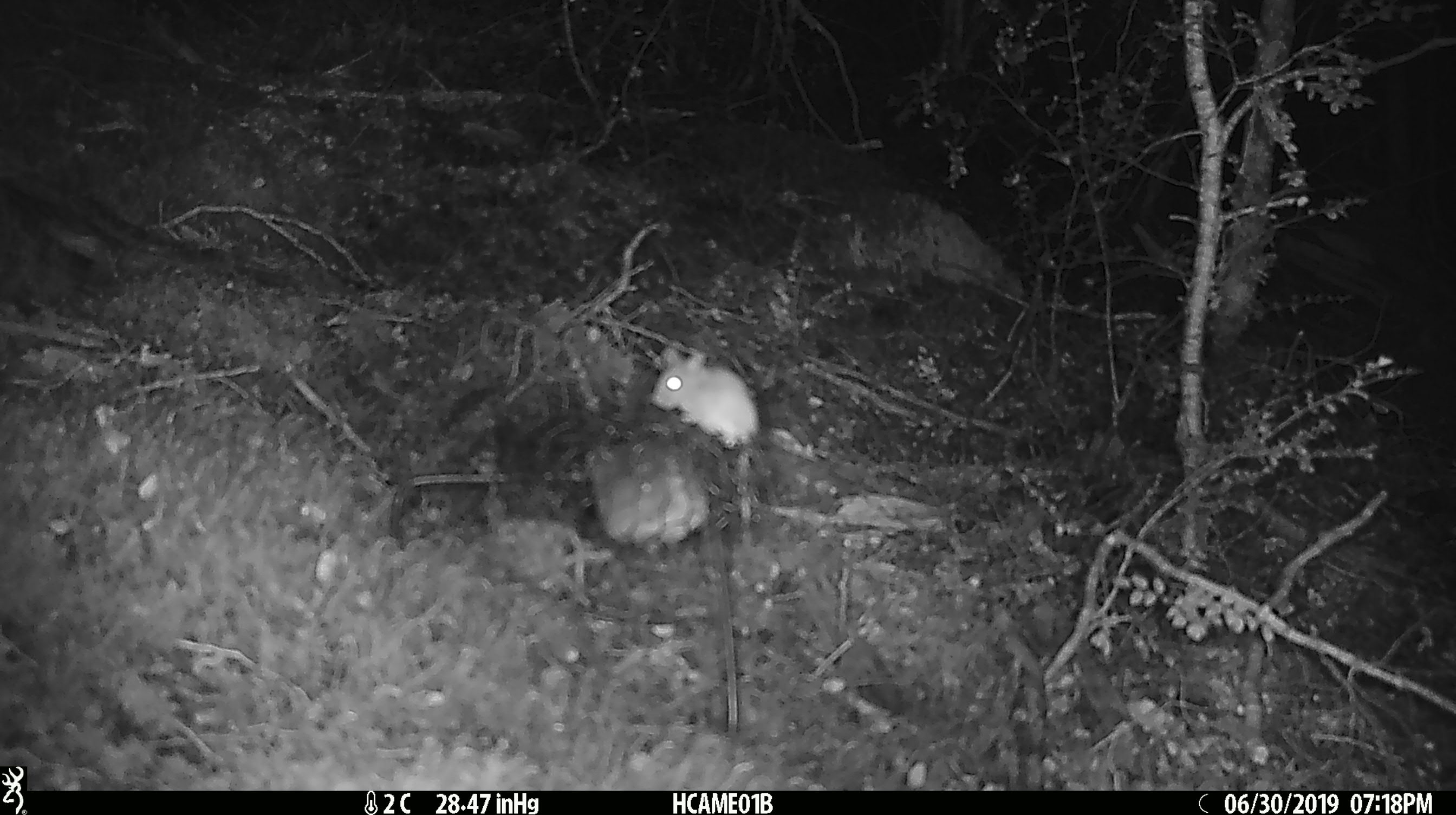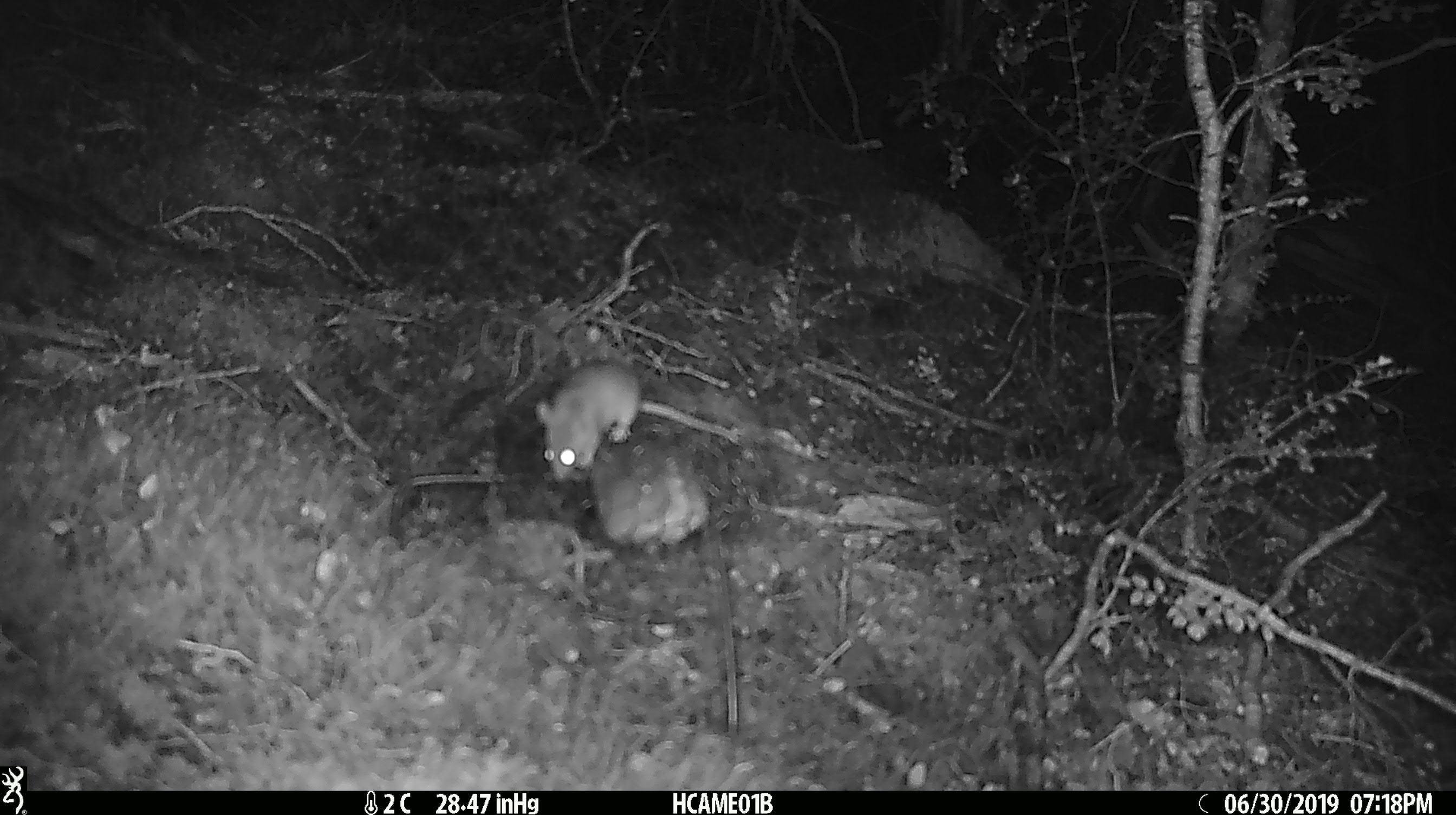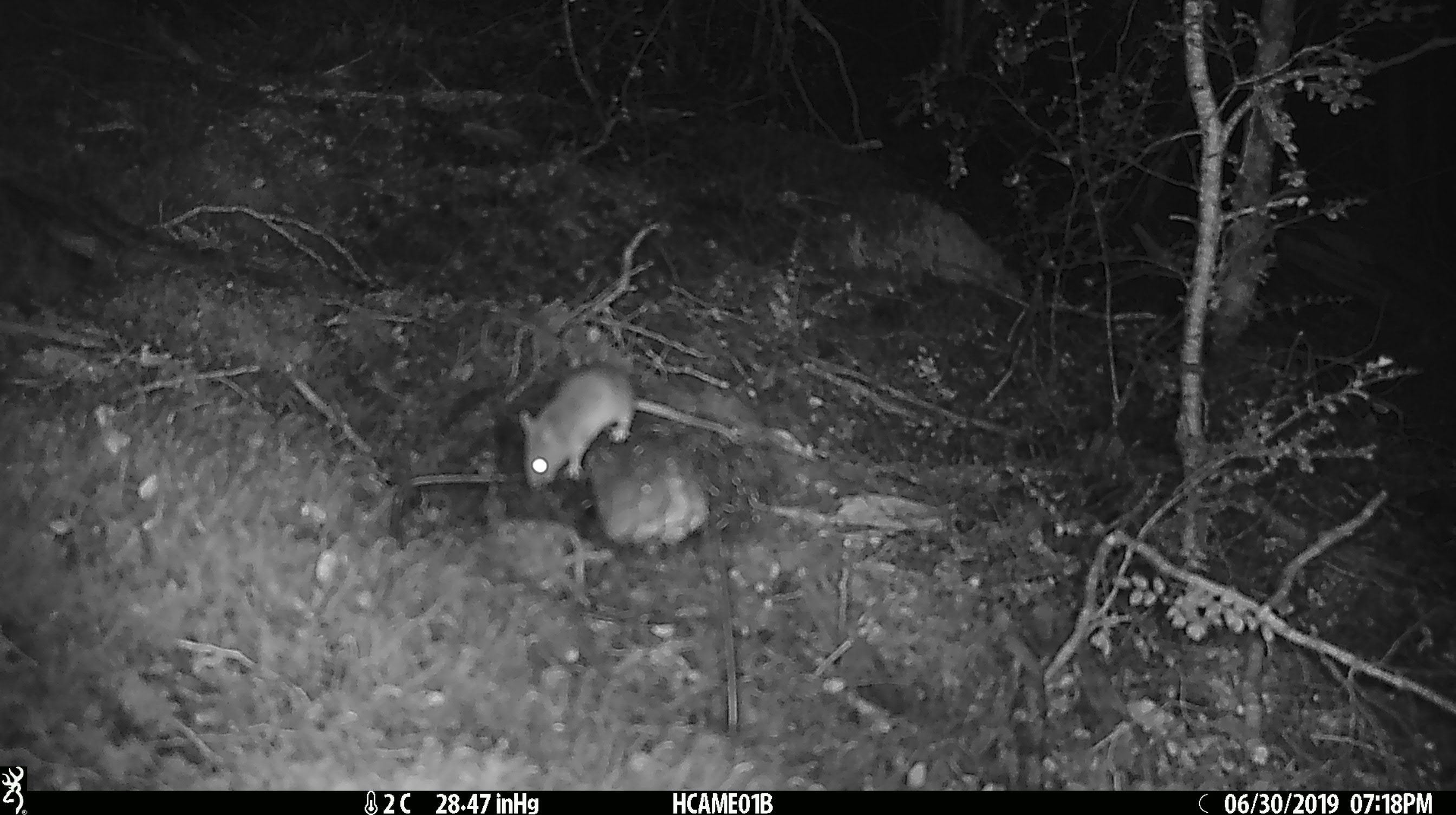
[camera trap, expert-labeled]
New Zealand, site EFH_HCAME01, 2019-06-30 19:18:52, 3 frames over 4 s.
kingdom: Animalia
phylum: Chordata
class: Mammalia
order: Rodentia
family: Muridae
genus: Mus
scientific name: Mus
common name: mouse